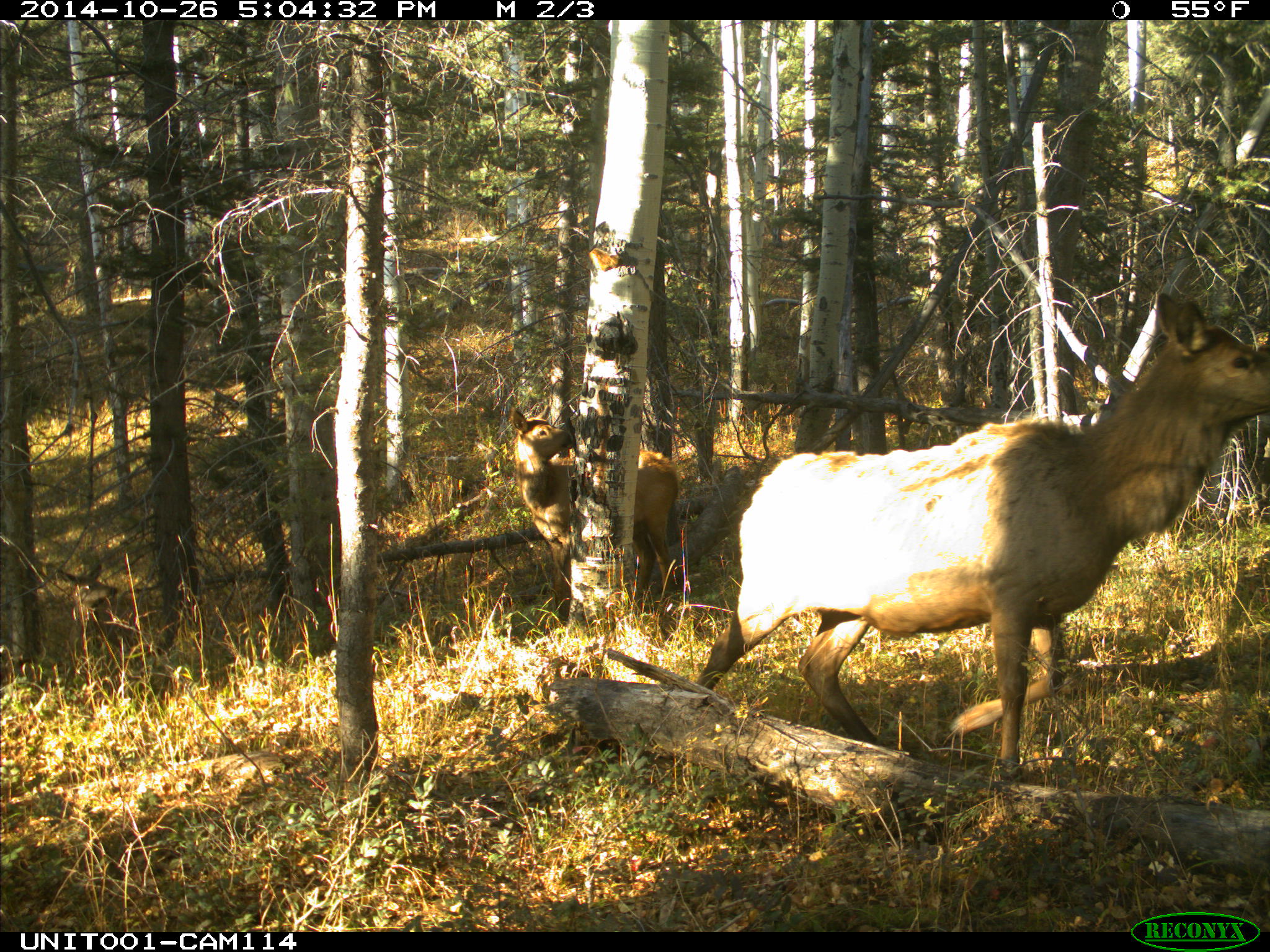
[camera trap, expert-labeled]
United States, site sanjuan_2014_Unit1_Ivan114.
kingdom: Animalia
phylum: Chordata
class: Mammalia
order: Artiodactyla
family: Cervidae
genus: Cervus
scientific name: Cervus elaphus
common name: red deer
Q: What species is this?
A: Cervus elaphus (red deer).